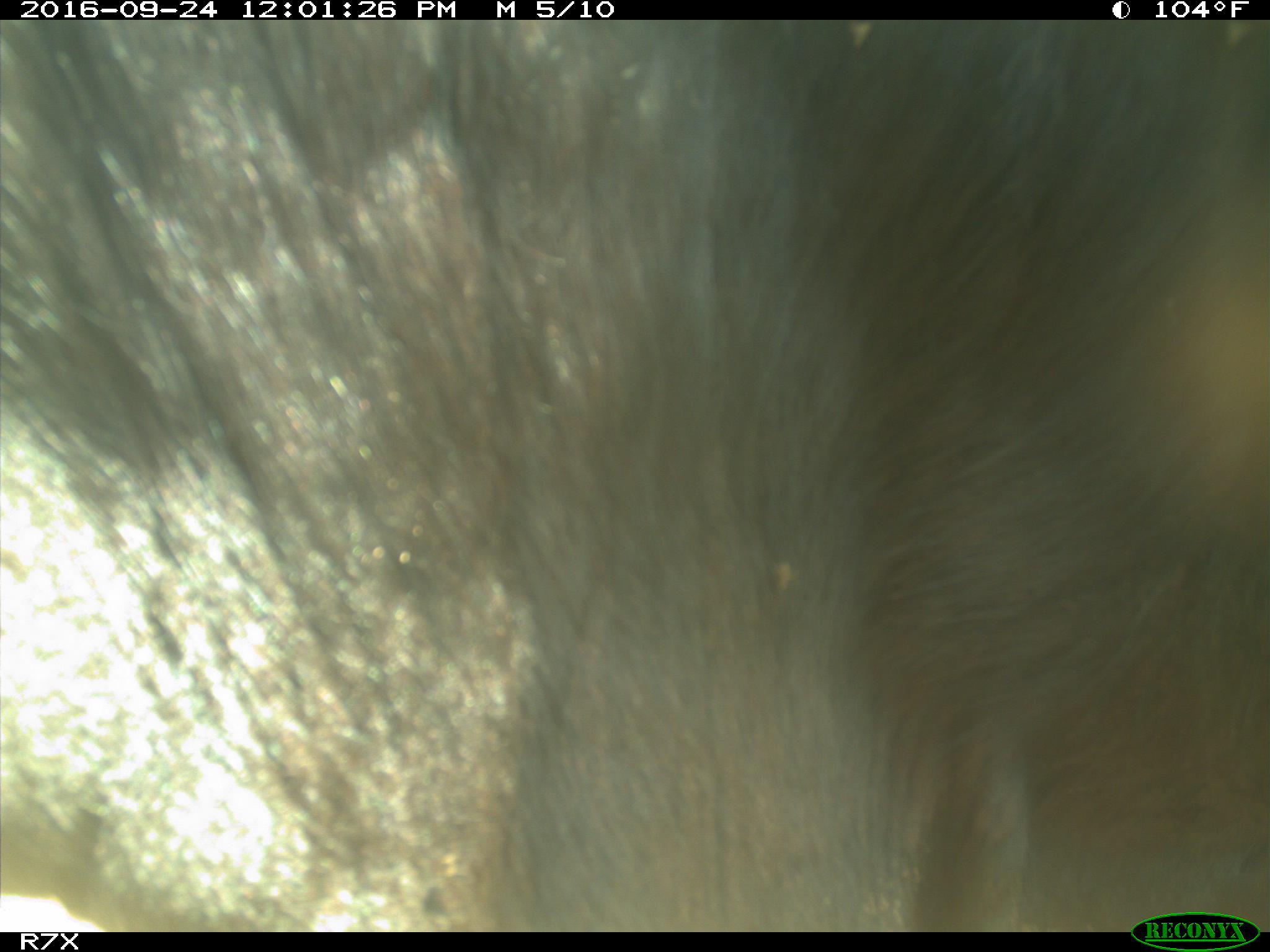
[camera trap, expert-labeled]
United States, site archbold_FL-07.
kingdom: Animalia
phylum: Chordata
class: Mammalia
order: Artiodactyla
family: Bovidae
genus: Bos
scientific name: Bos taurus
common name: domestic cow